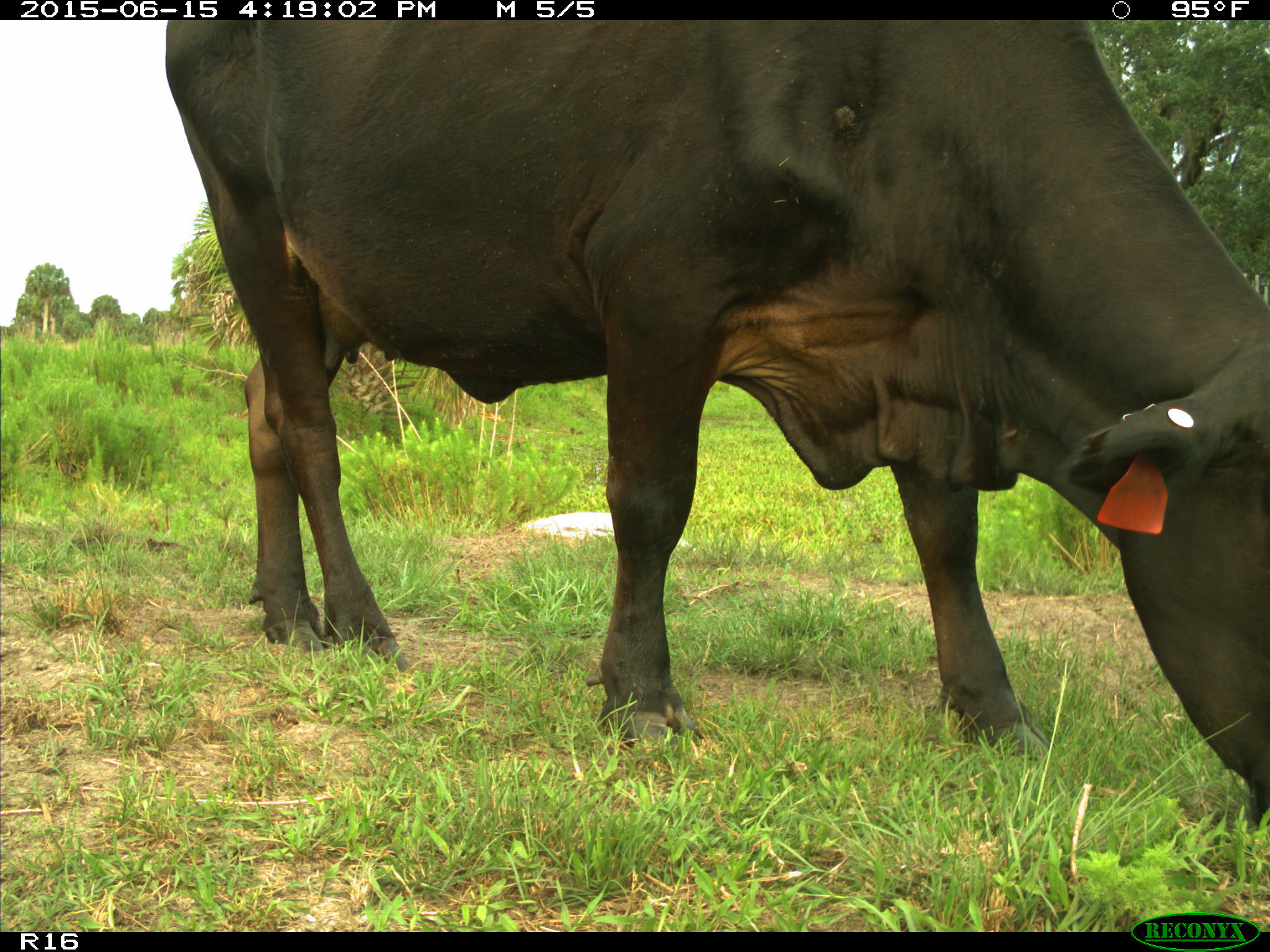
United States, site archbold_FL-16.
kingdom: Animalia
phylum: Chordata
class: Mammalia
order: Artiodactyla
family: Bovidae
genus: Bos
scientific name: Bos taurus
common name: domestic cow